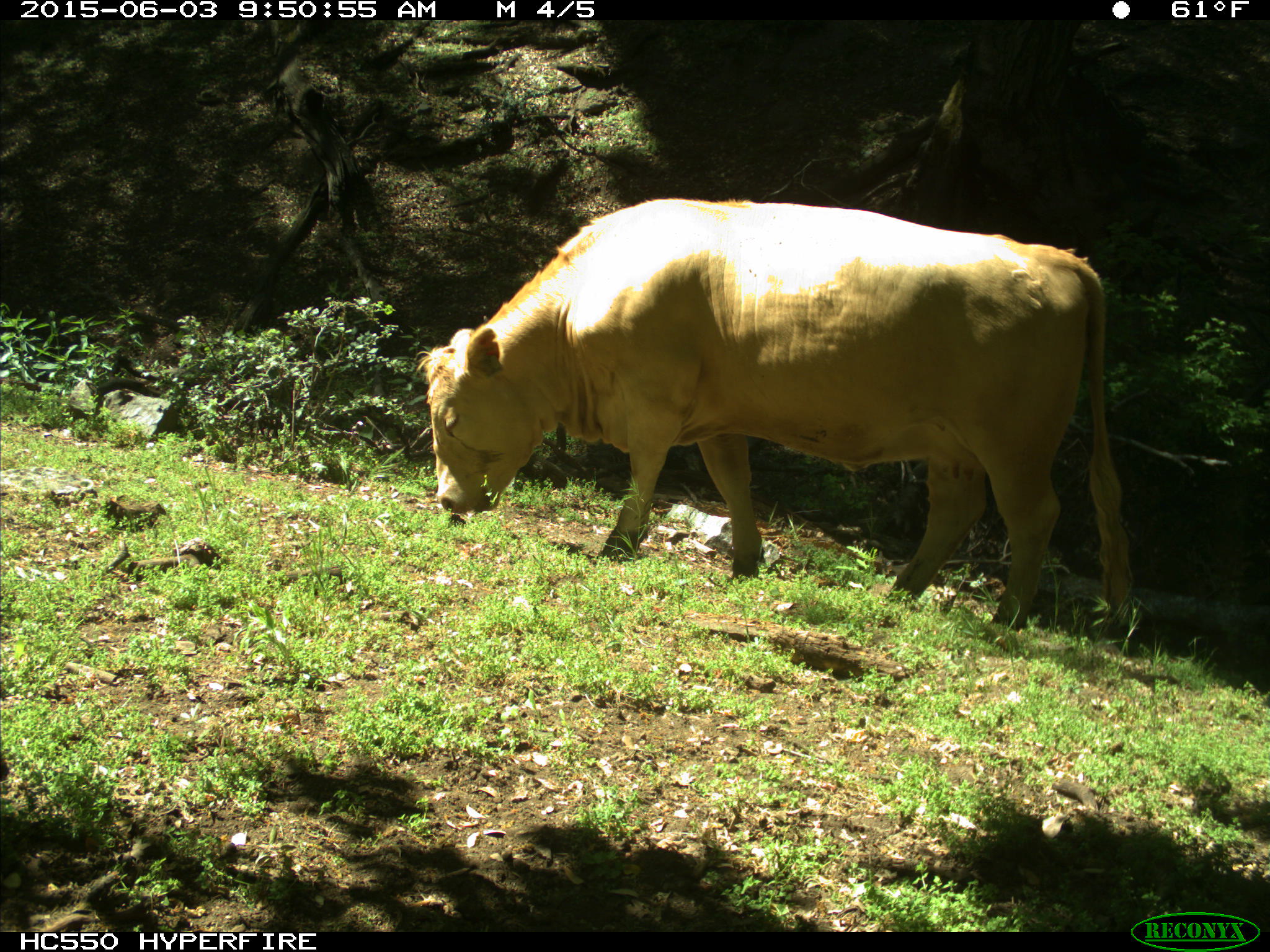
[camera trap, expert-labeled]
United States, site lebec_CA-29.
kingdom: Animalia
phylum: Chordata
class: Mammalia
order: Artiodactyla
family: Bovidae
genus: Bos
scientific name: Bos taurus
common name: domestic cow